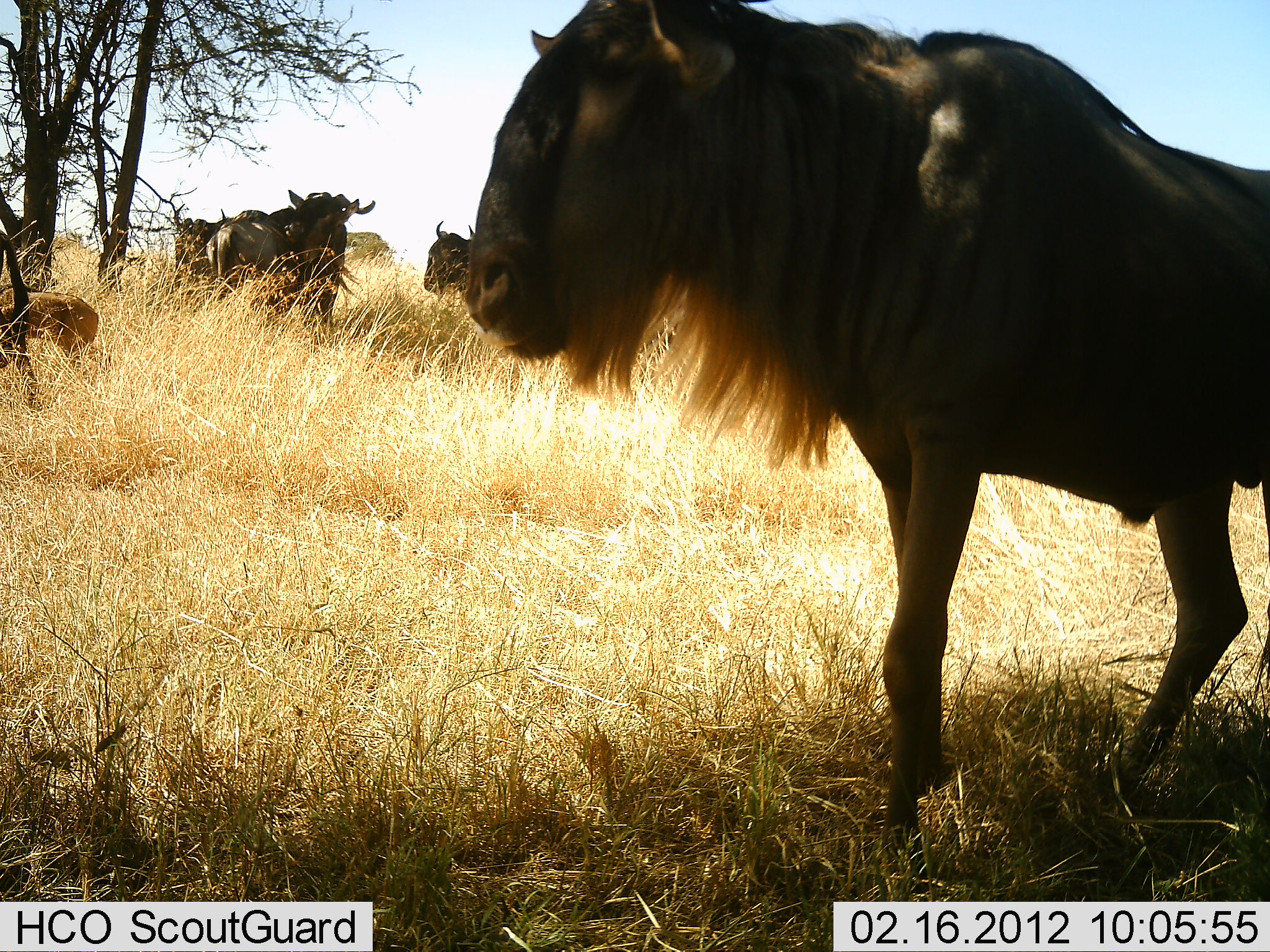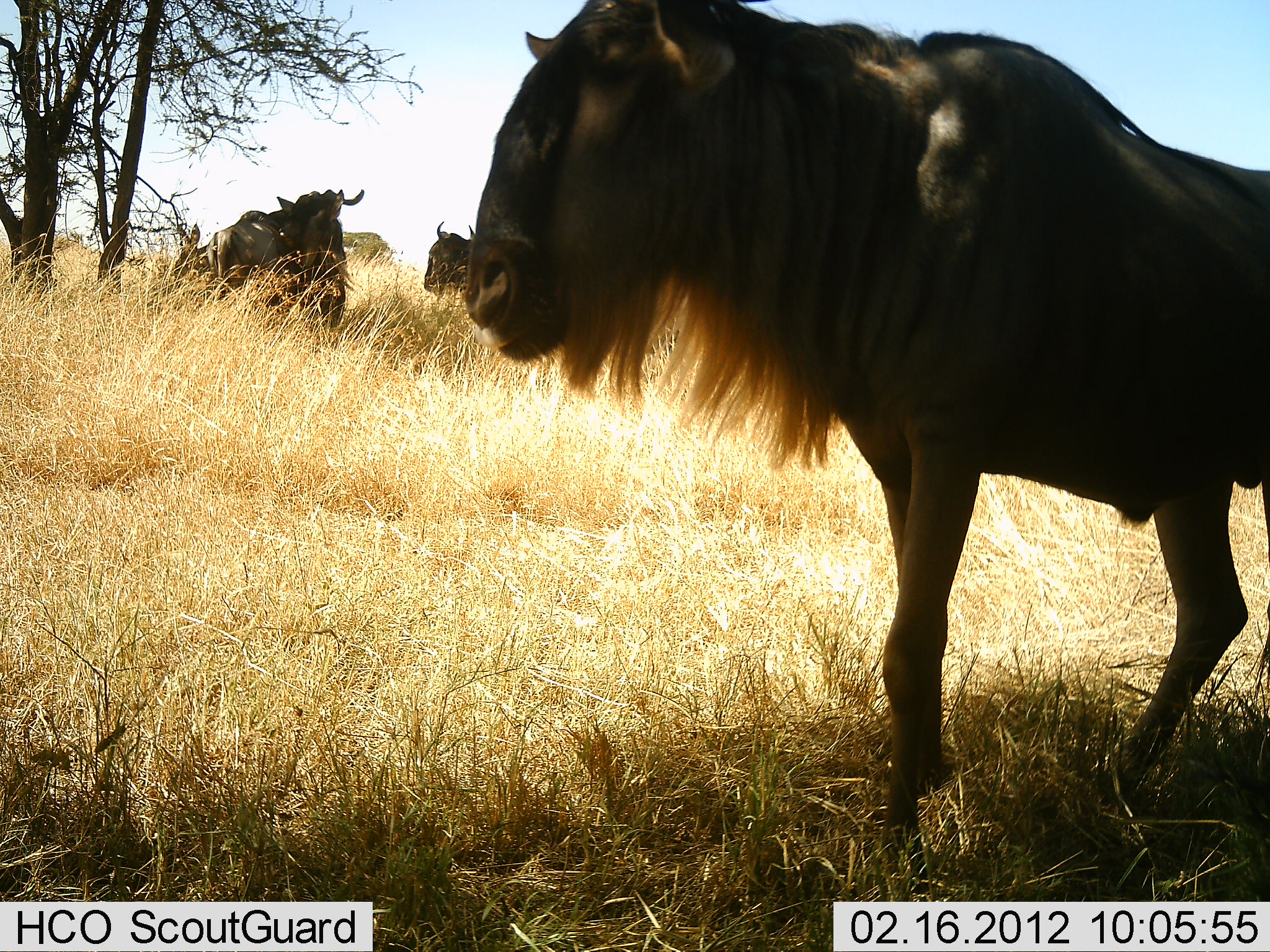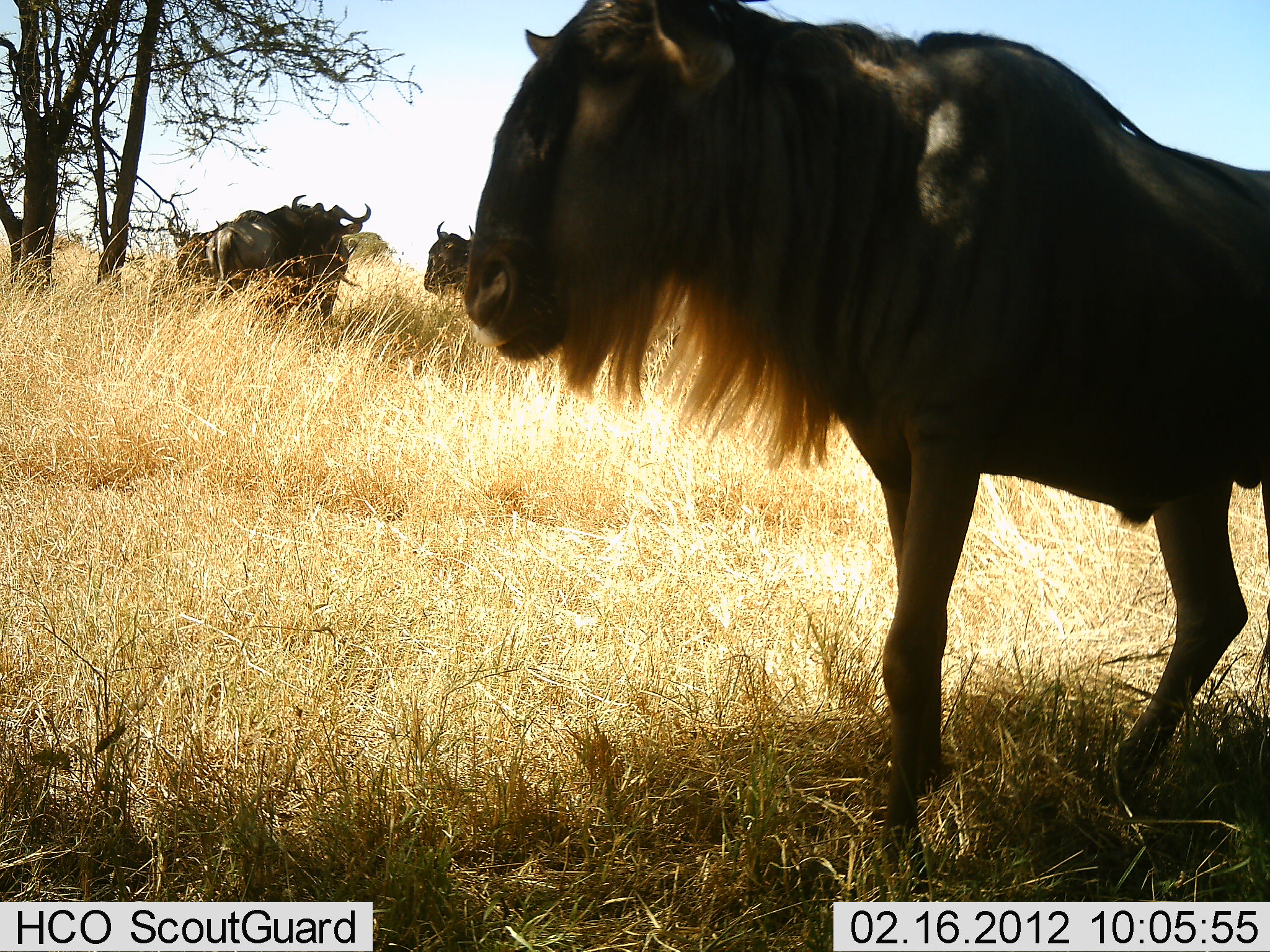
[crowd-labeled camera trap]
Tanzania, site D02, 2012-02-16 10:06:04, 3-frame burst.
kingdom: Animalia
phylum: Chordata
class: Mammalia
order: Artiodactyla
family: Bovidae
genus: Connochaetes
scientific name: Connochaetes taurinus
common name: blue wildebeest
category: wildebeest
Wildebeest (blue wildebeest) (Connochaetes taurinus), count 5. Behavior (volunteer vote fractions): standing 100%, resting 11%, moving 39%, interacting 6%. Young present (vote fraction): 33%. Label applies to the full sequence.